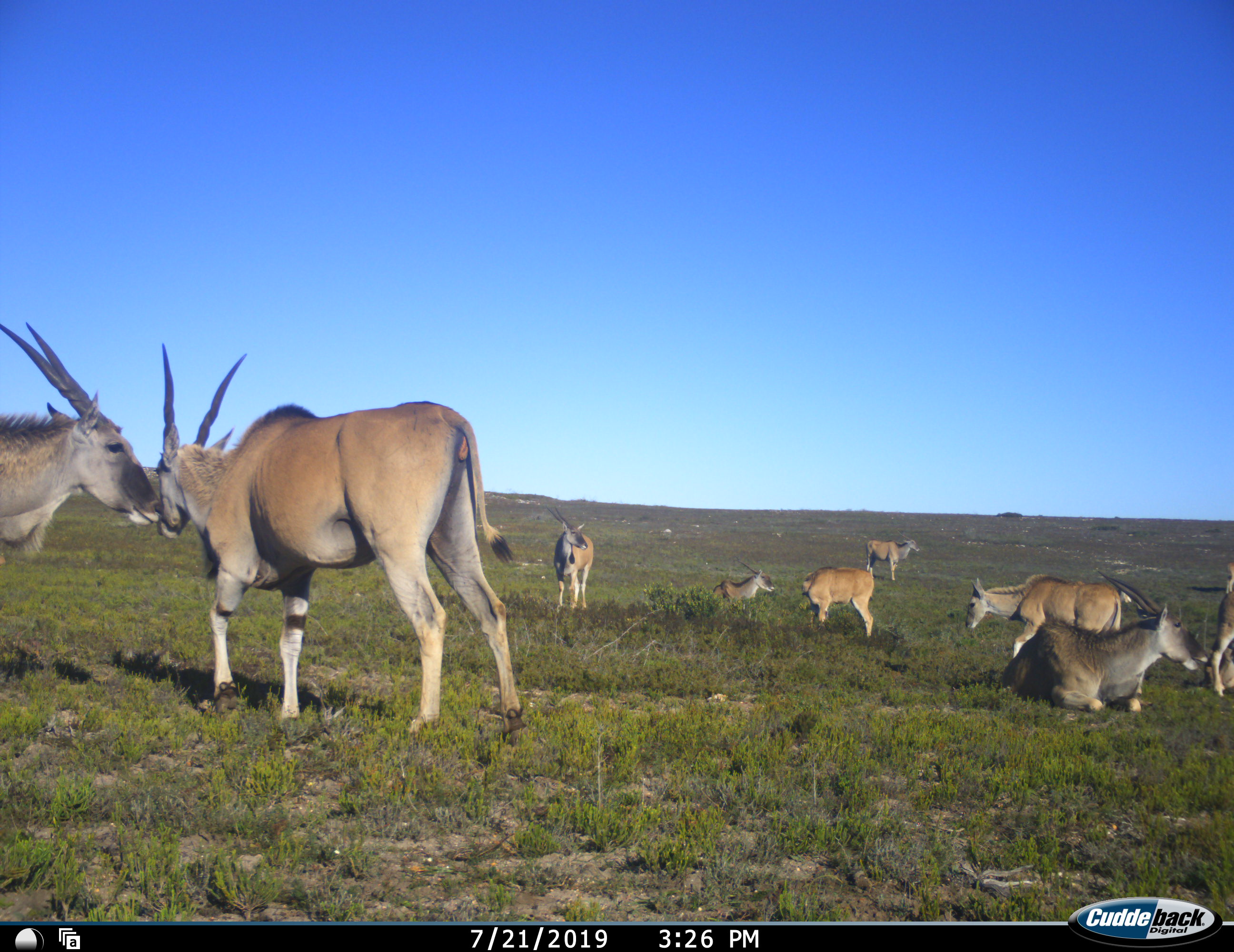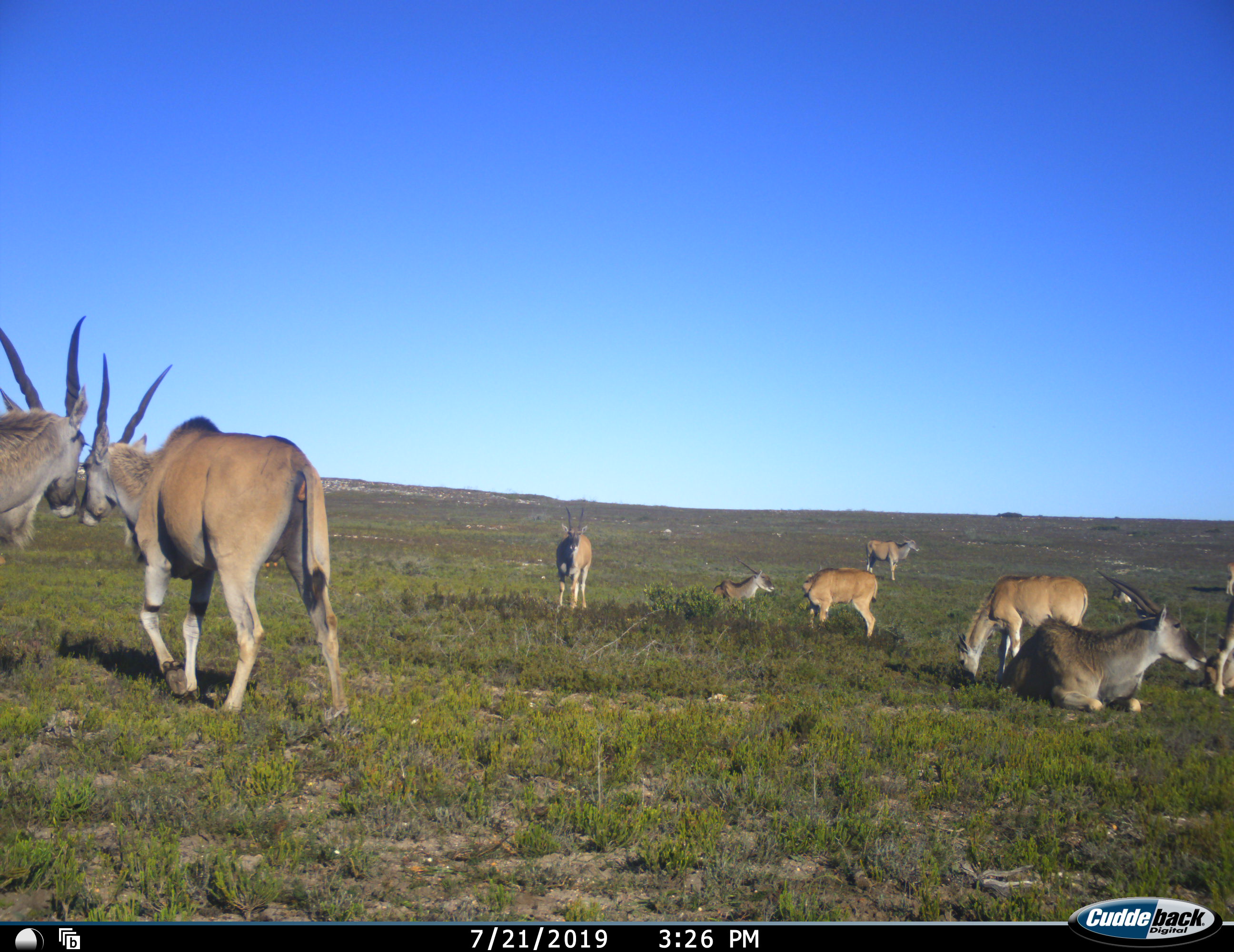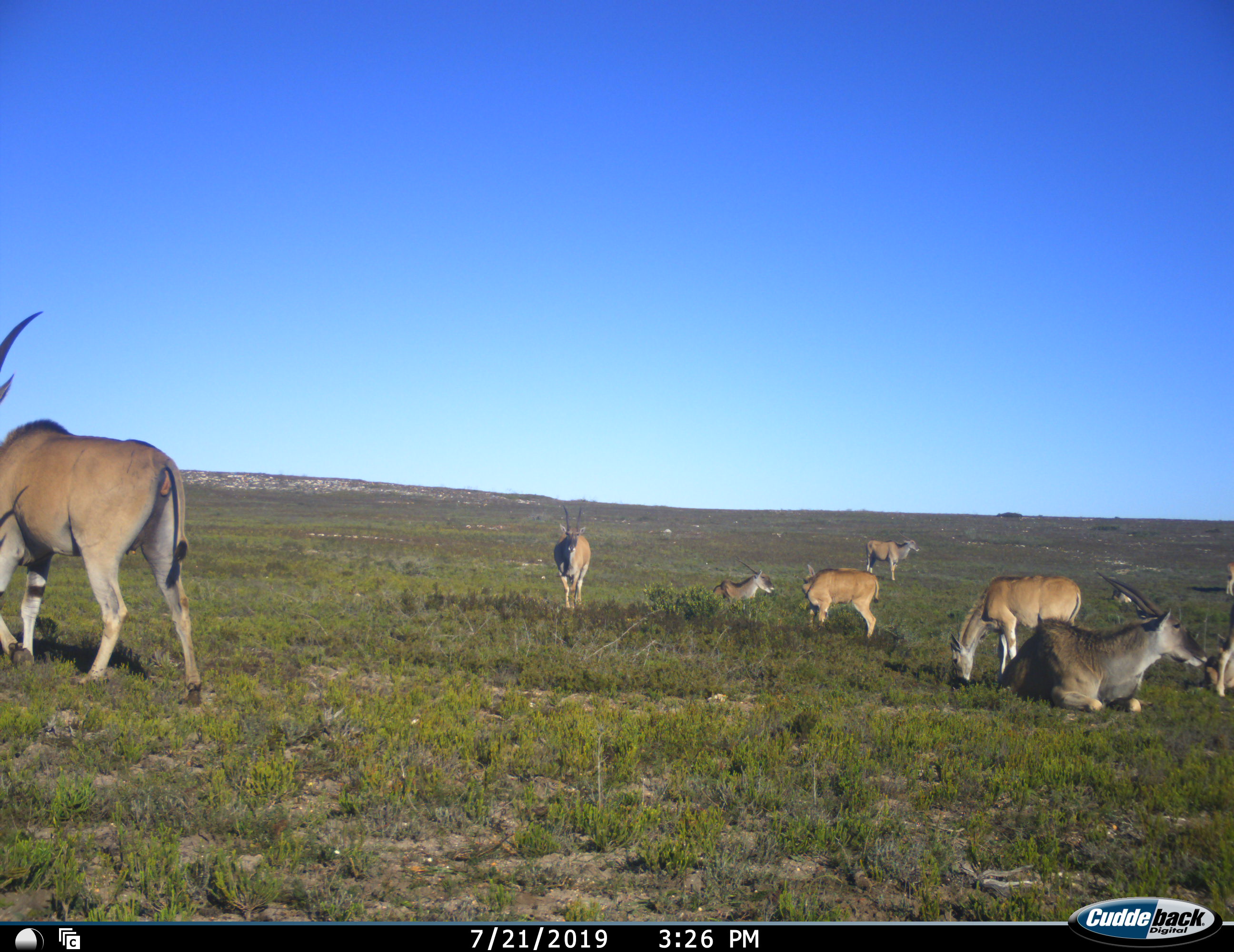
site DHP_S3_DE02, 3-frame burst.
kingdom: Animalia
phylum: Chordata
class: Mammalia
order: Artiodactyla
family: Bovidae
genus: Tragelaphus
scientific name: Tragelaphus oryx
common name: eland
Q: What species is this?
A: Eland (Tragelaphus oryx).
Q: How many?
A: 11-50.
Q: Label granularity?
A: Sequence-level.